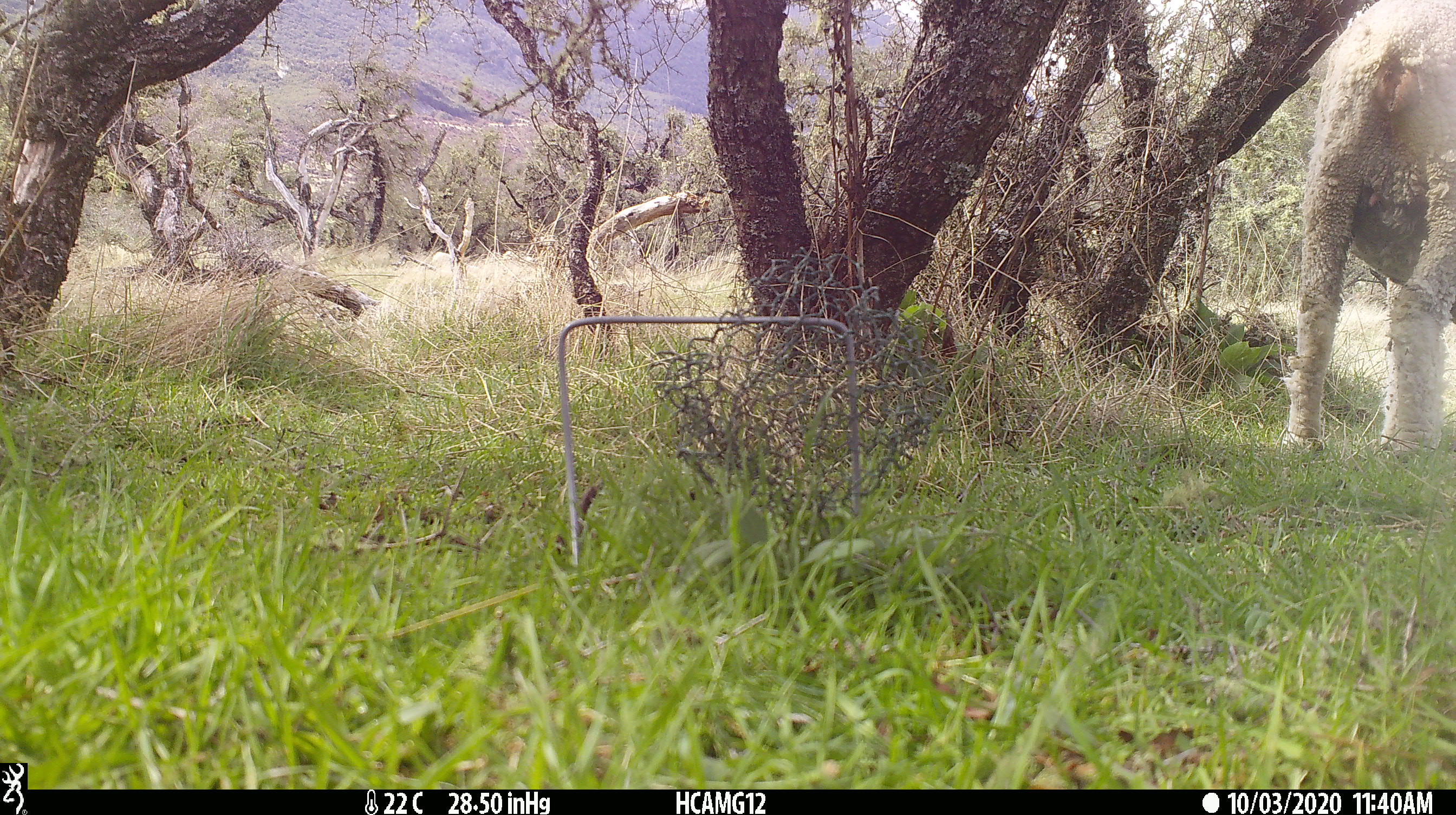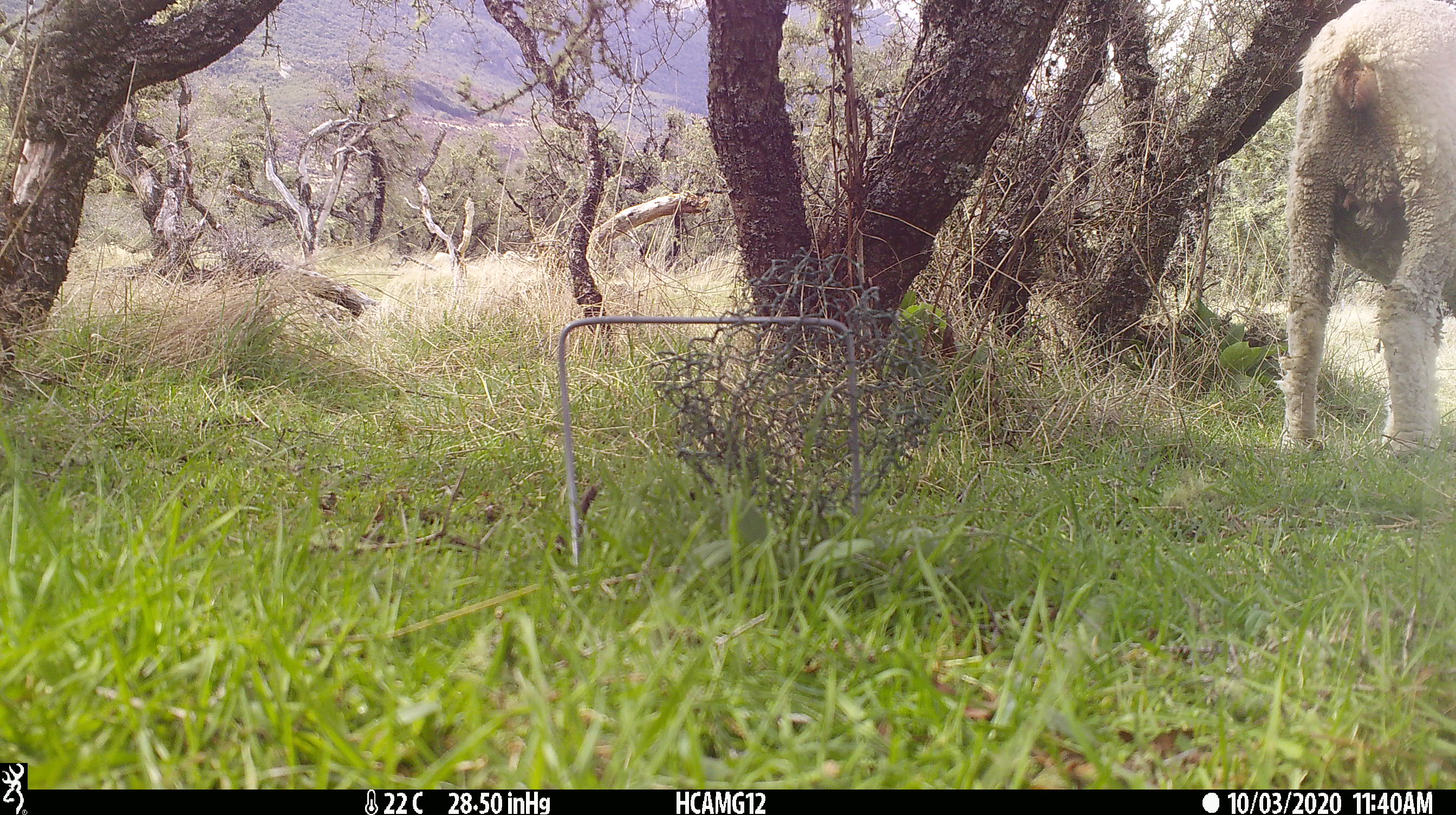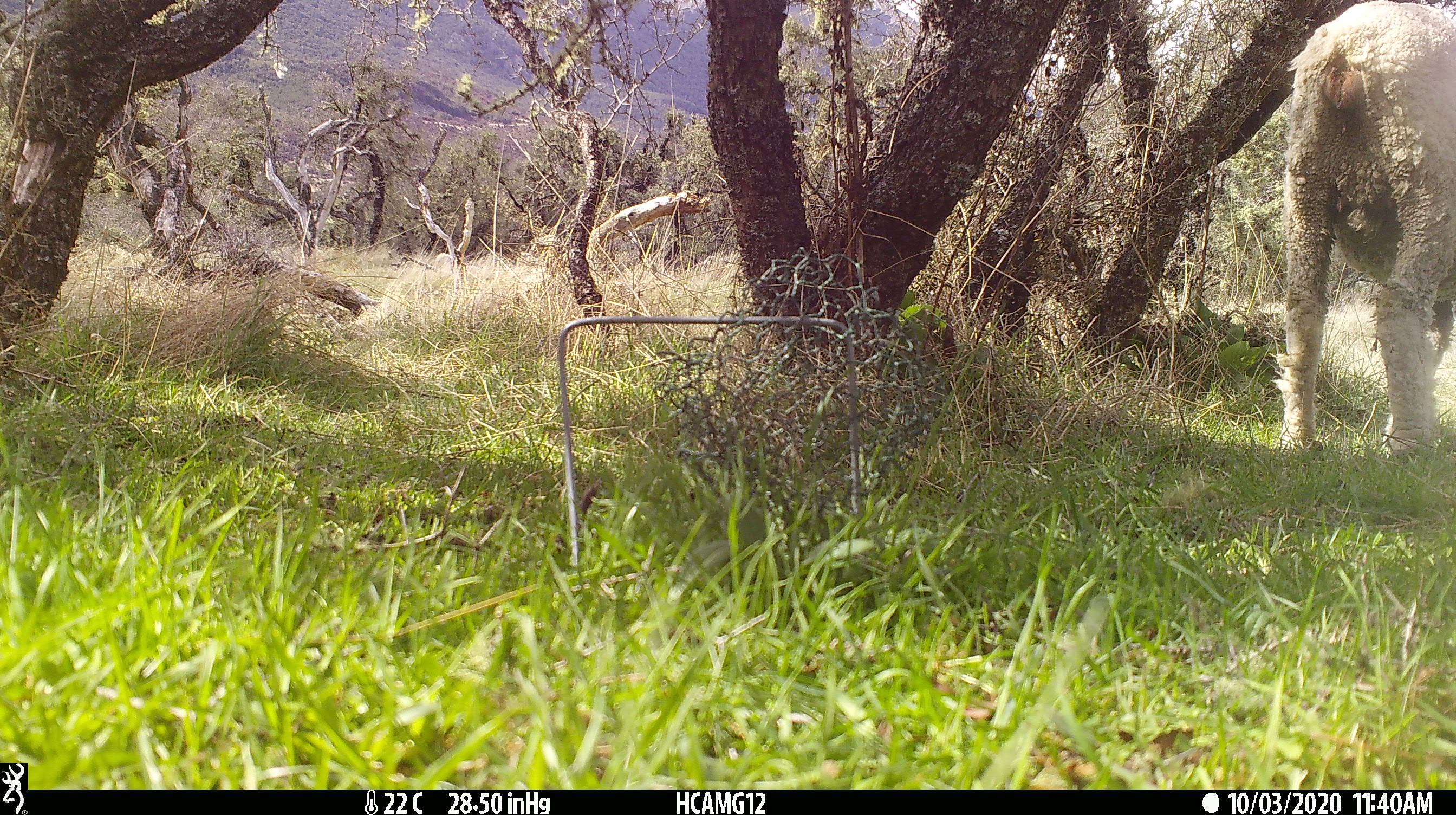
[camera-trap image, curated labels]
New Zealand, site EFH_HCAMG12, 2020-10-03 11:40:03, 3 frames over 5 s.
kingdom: Animalia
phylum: Chordata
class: Mammalia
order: Artiodactyla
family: Bovidae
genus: Ovis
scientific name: Ovis aries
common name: domestic sheep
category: sheep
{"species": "sheep (domestic sheep) (Ovis aries)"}